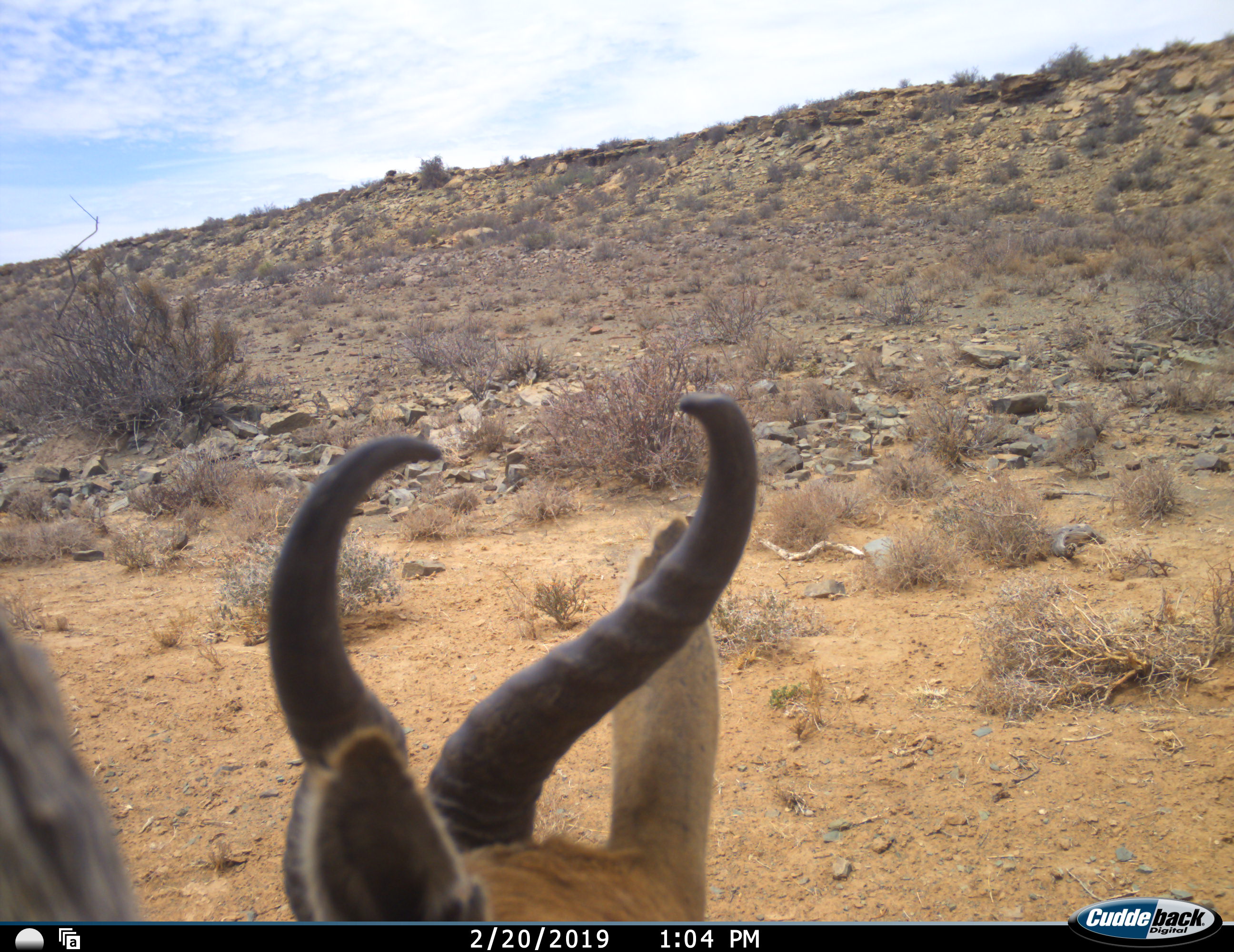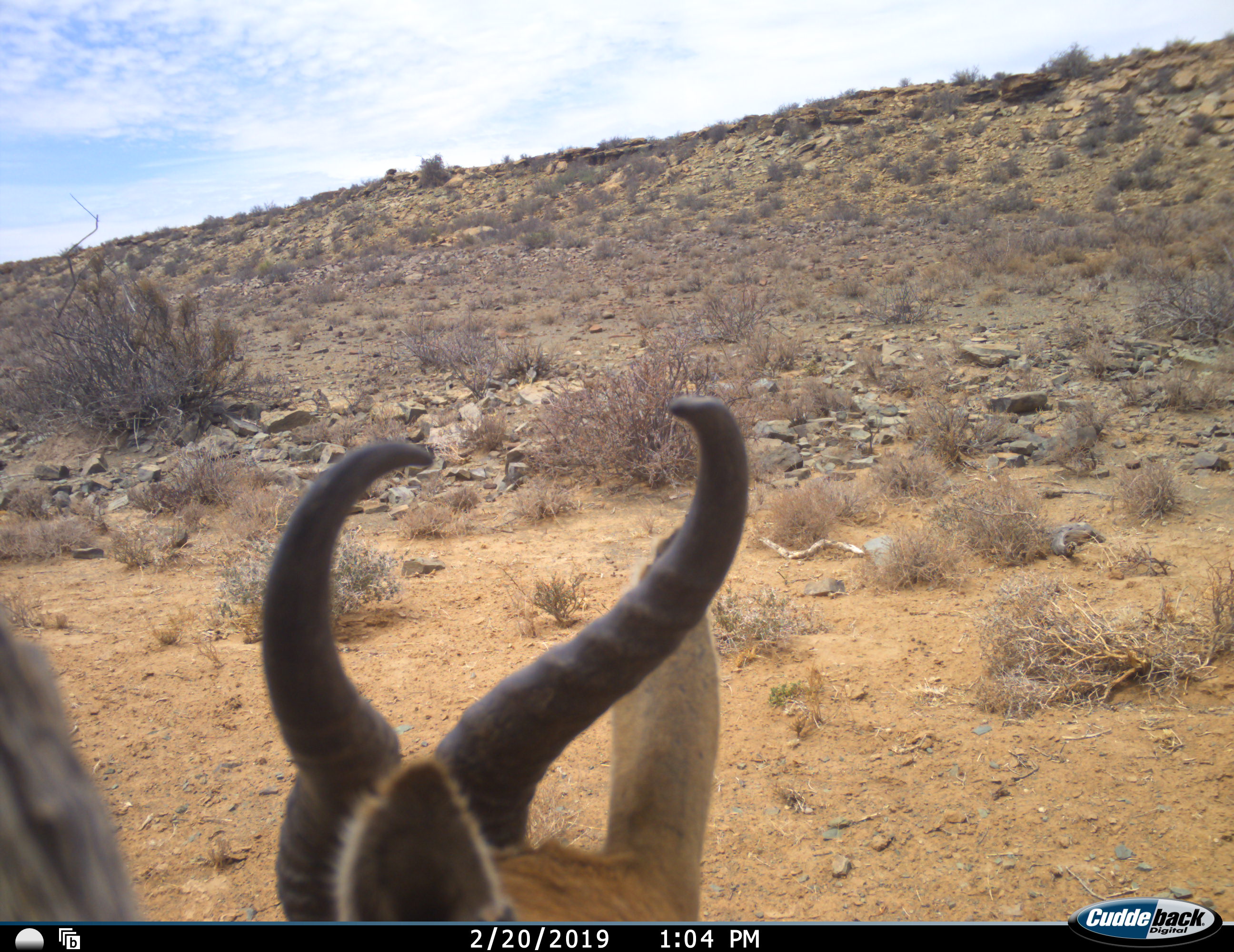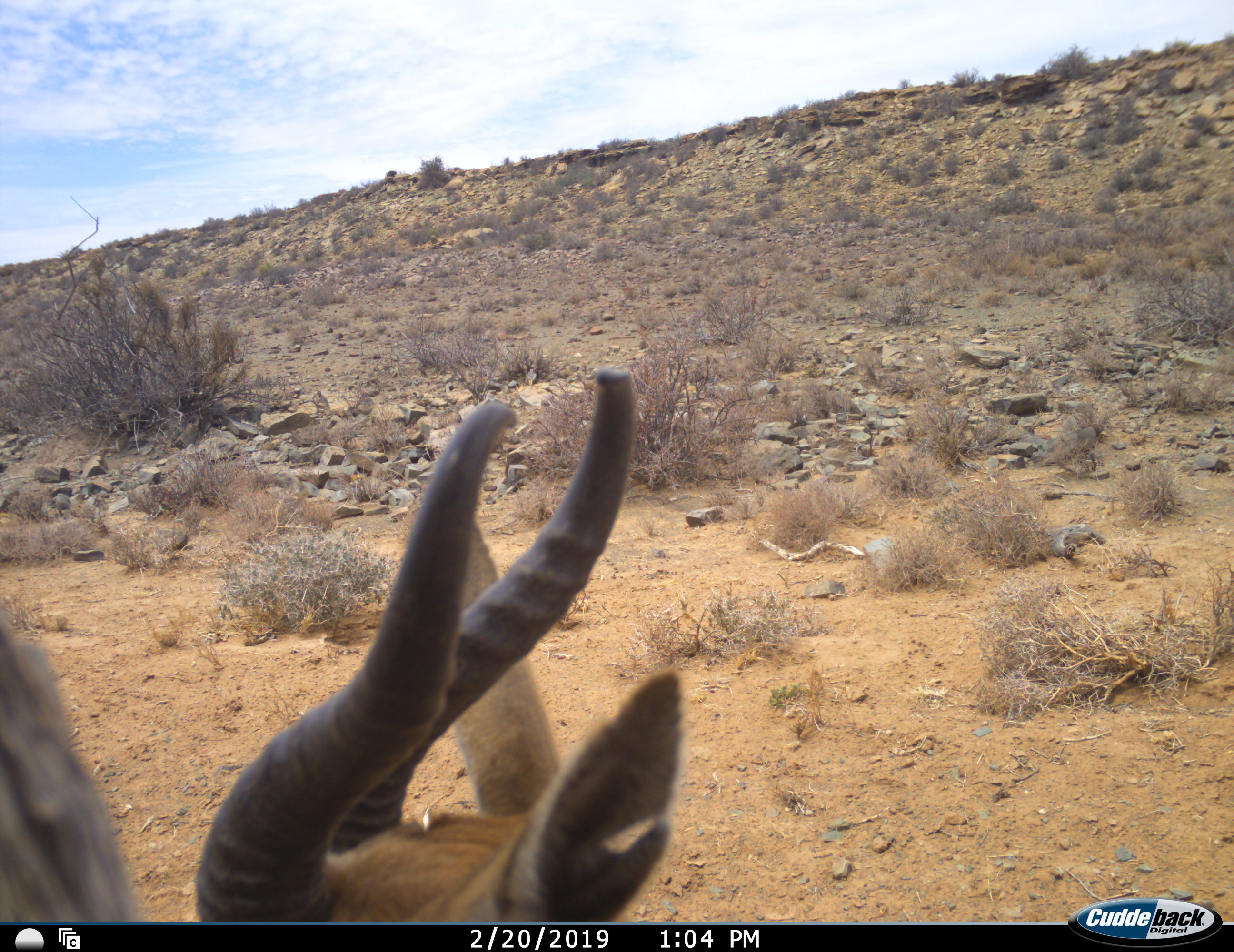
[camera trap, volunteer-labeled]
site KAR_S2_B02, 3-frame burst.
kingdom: Animalia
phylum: Chordata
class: Mammalia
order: Artiodactyla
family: Bovidae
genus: Antidorcas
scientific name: Antidorcas marsupialis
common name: springbok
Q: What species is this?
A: Springbok (Antidorcas marsupialis).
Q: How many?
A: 1.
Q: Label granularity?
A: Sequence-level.